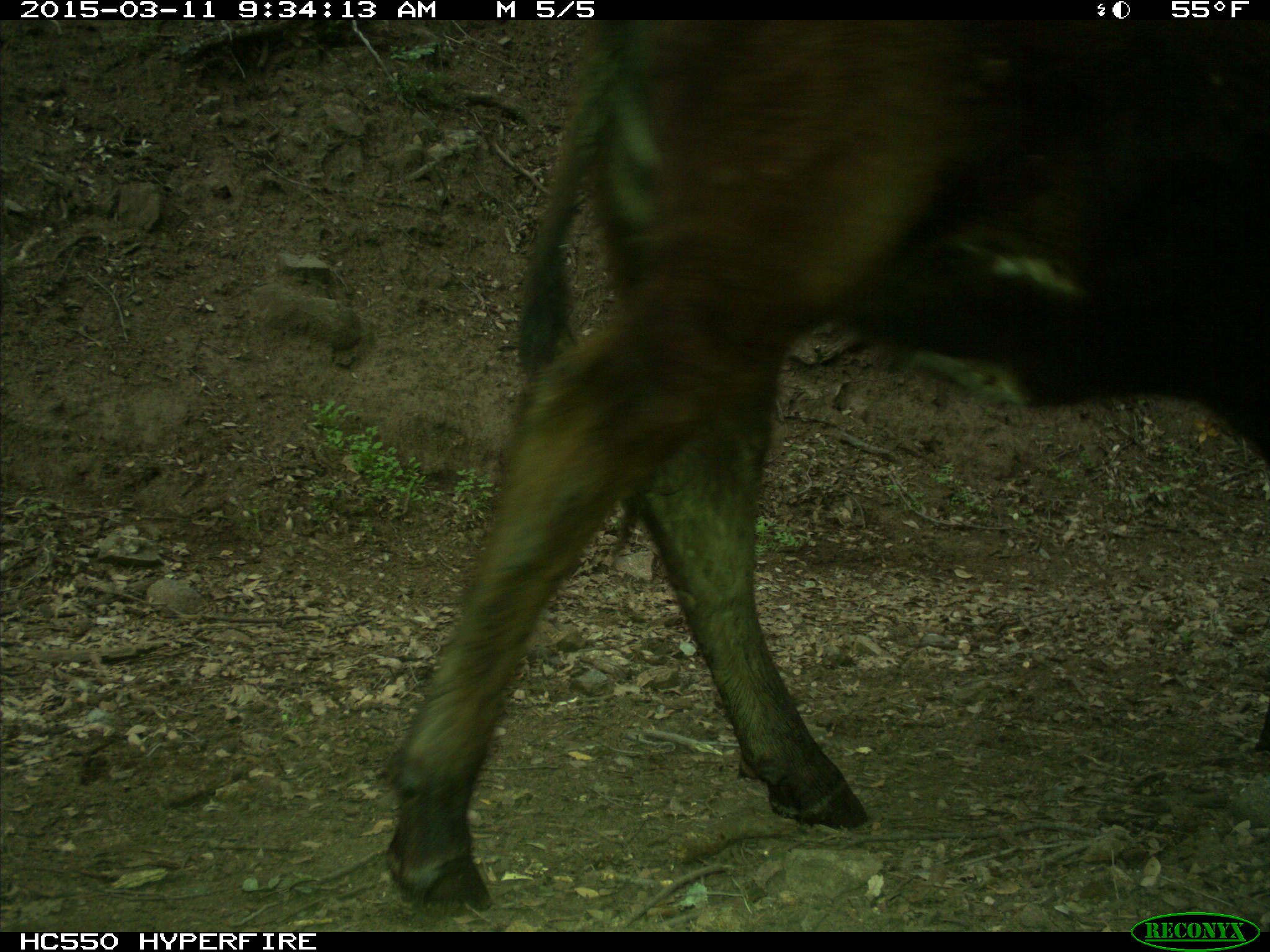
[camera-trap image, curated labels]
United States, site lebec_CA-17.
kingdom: Animalia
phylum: Chordata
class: Mammalia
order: Artiodactyla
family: Bovidae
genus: Bos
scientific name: Bos taurus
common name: domestic cow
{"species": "Bos taurus (domestic cow)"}